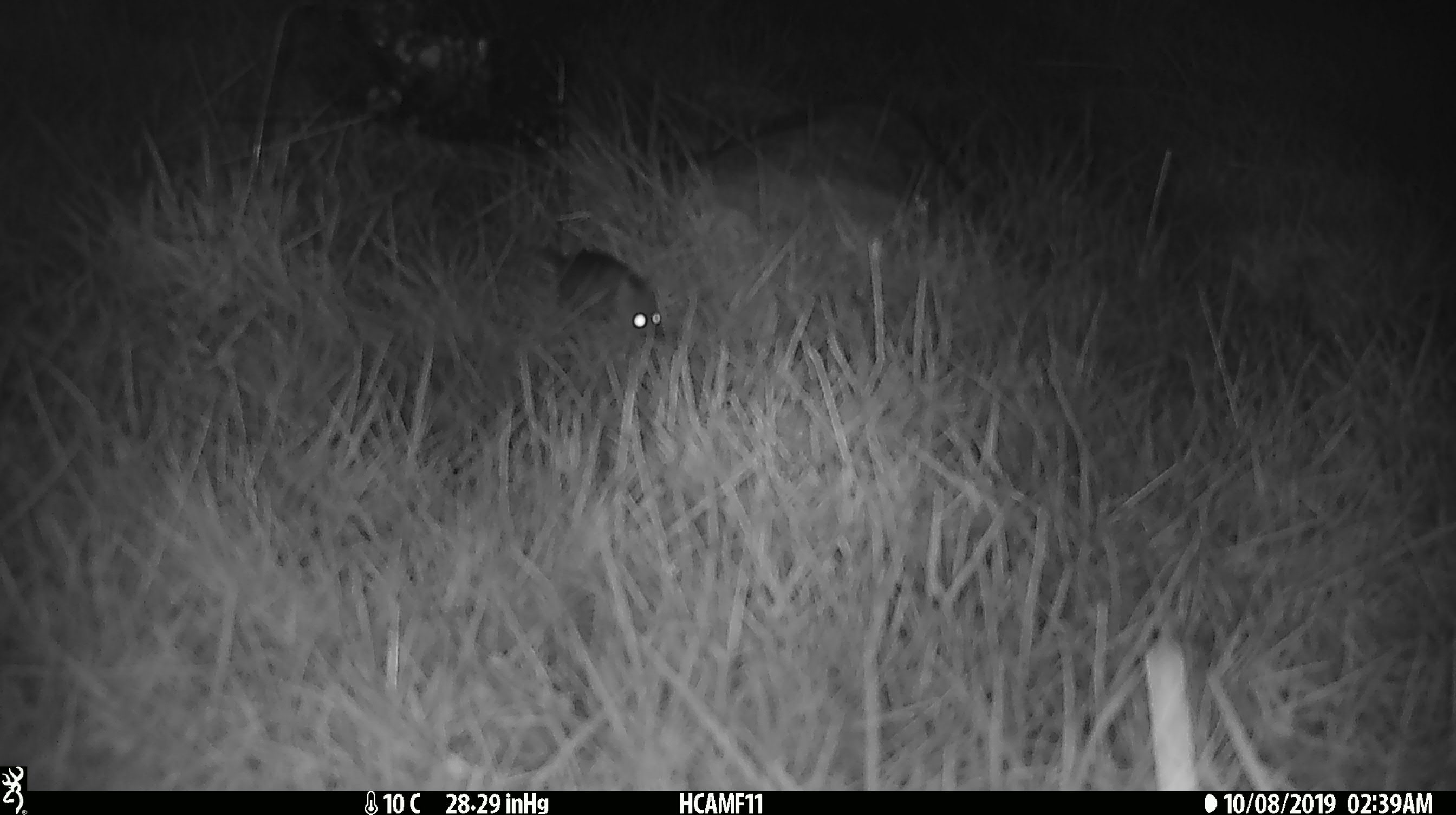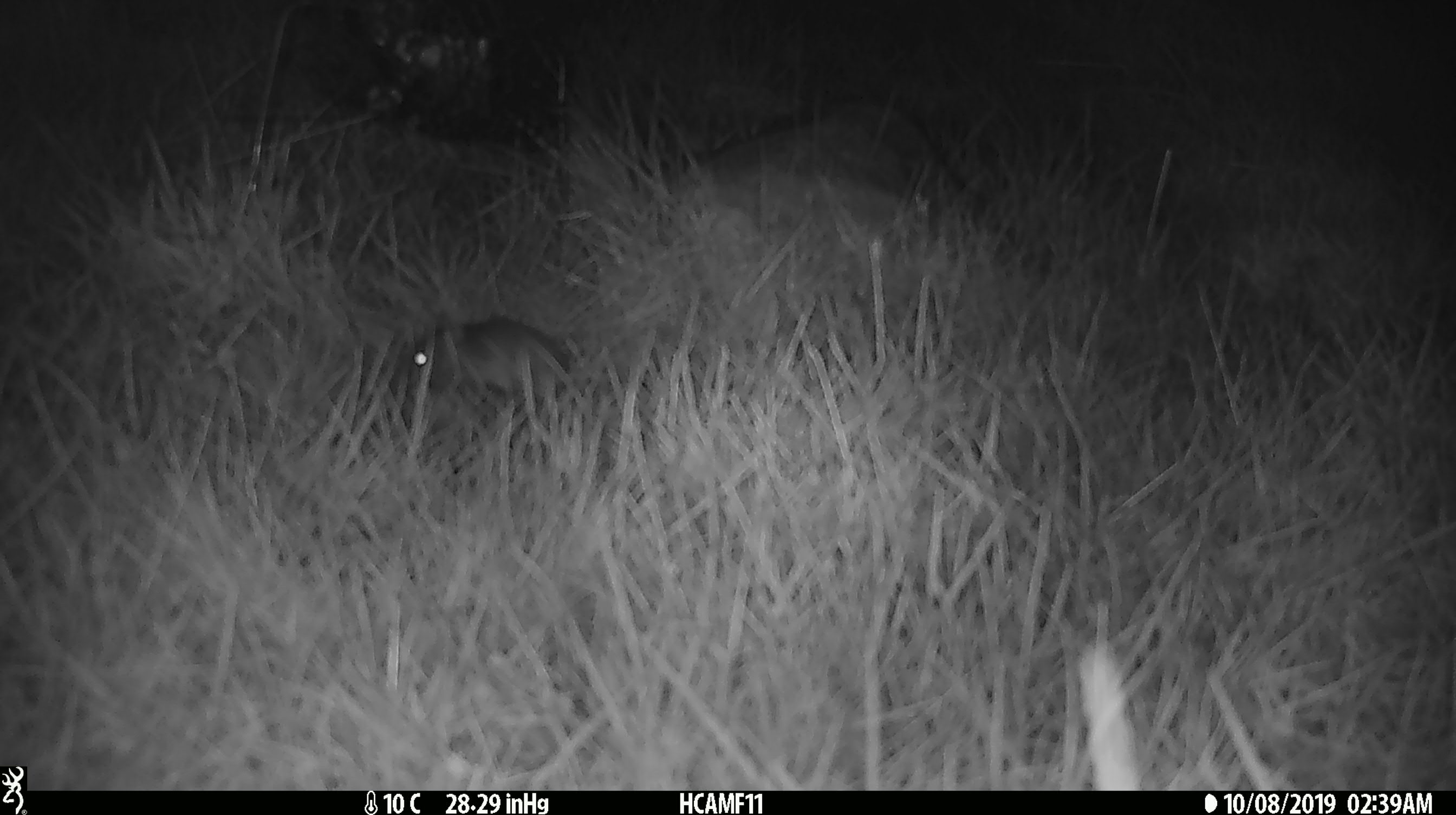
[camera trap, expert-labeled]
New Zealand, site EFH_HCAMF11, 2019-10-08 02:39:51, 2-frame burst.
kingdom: Animalia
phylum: Chordata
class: Mammalia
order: Rodentia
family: Muridae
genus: Mus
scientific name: Mus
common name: mouse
Mouse (Mus).